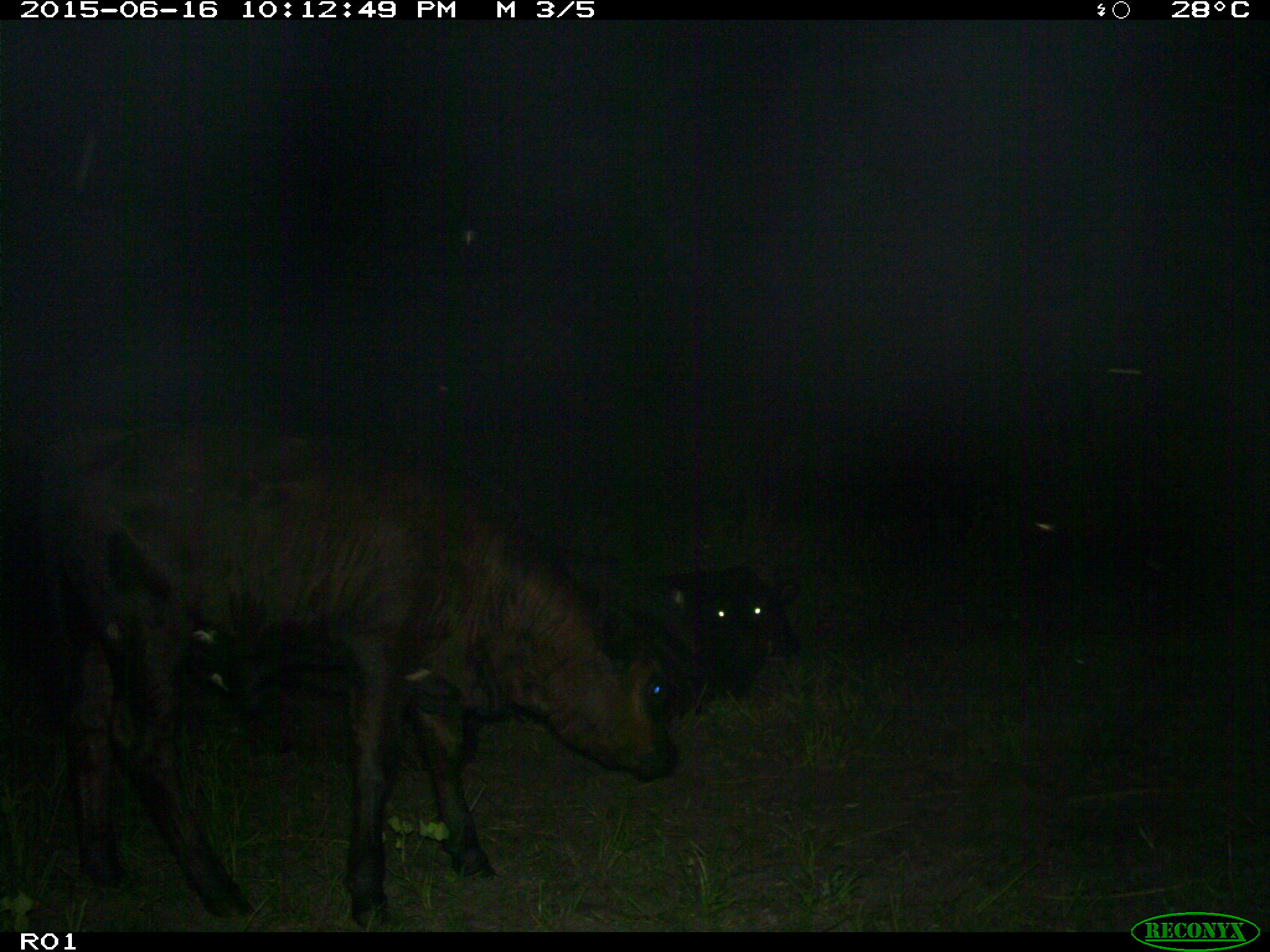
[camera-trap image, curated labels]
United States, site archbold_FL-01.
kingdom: Animalia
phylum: Chordata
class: Mammalia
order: Artiodactyla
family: Bovidae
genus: Bos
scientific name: Bos taurus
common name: domestic cow